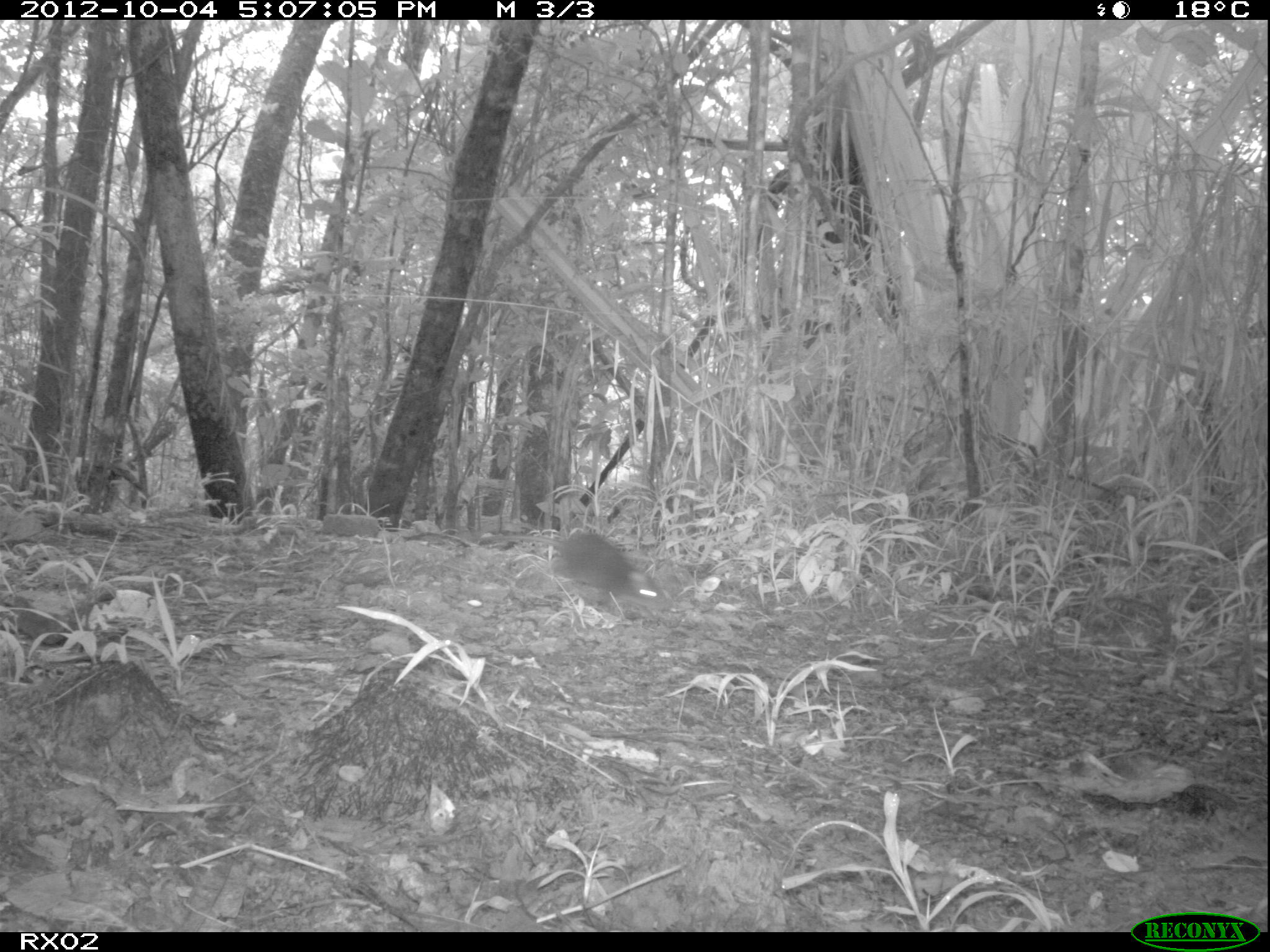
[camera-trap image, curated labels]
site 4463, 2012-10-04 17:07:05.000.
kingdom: Animalia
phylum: Chordata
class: Mammalia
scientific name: Mammalia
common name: mammals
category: small mammal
Small mammal (mammals) (Mammalia), count 1.